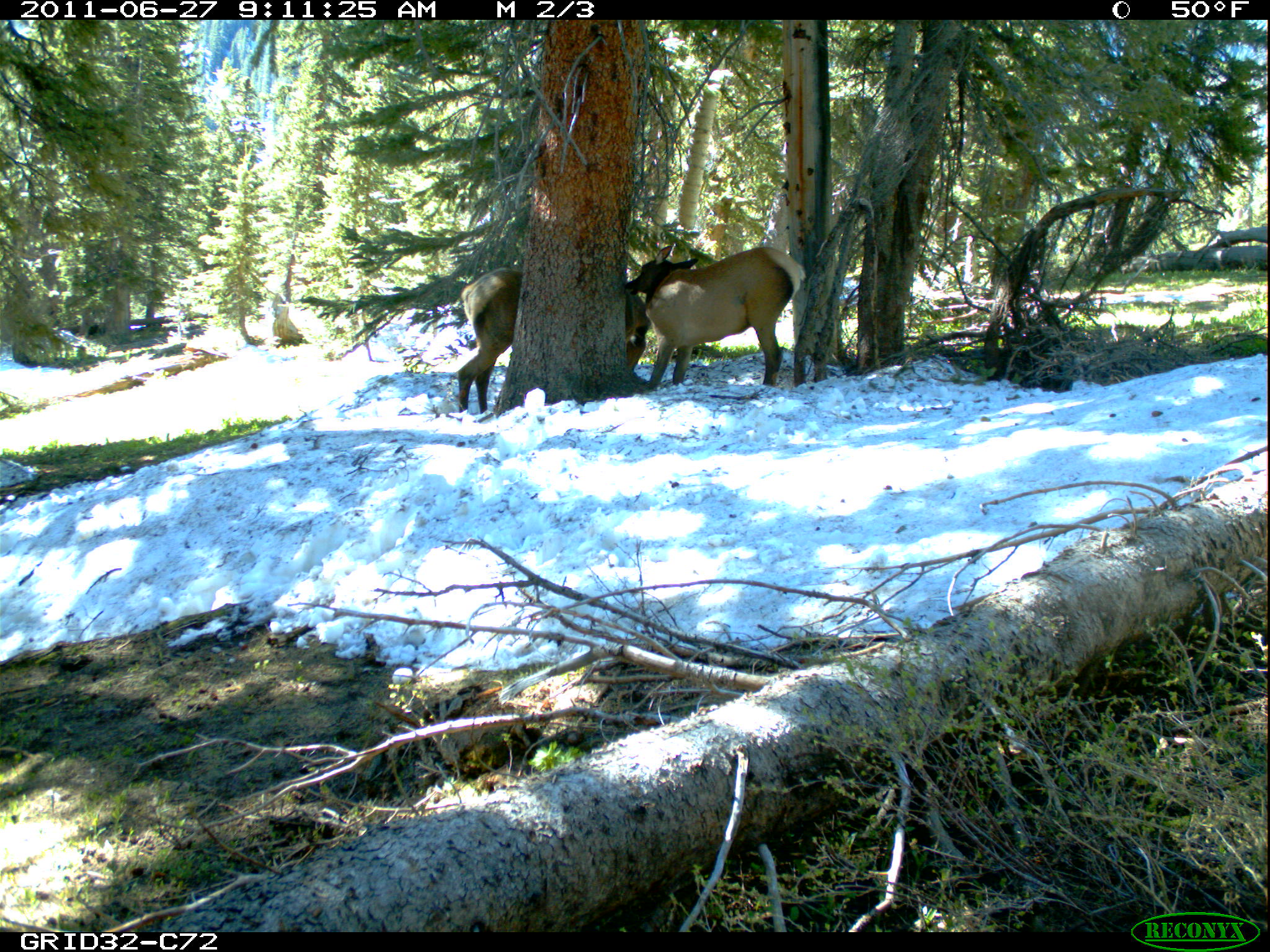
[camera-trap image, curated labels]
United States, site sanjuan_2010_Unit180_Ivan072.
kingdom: Animalia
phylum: Chordata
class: Mammalia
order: Artiodactyla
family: Cervidae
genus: Cervus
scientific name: Cervus elaphus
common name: red deer